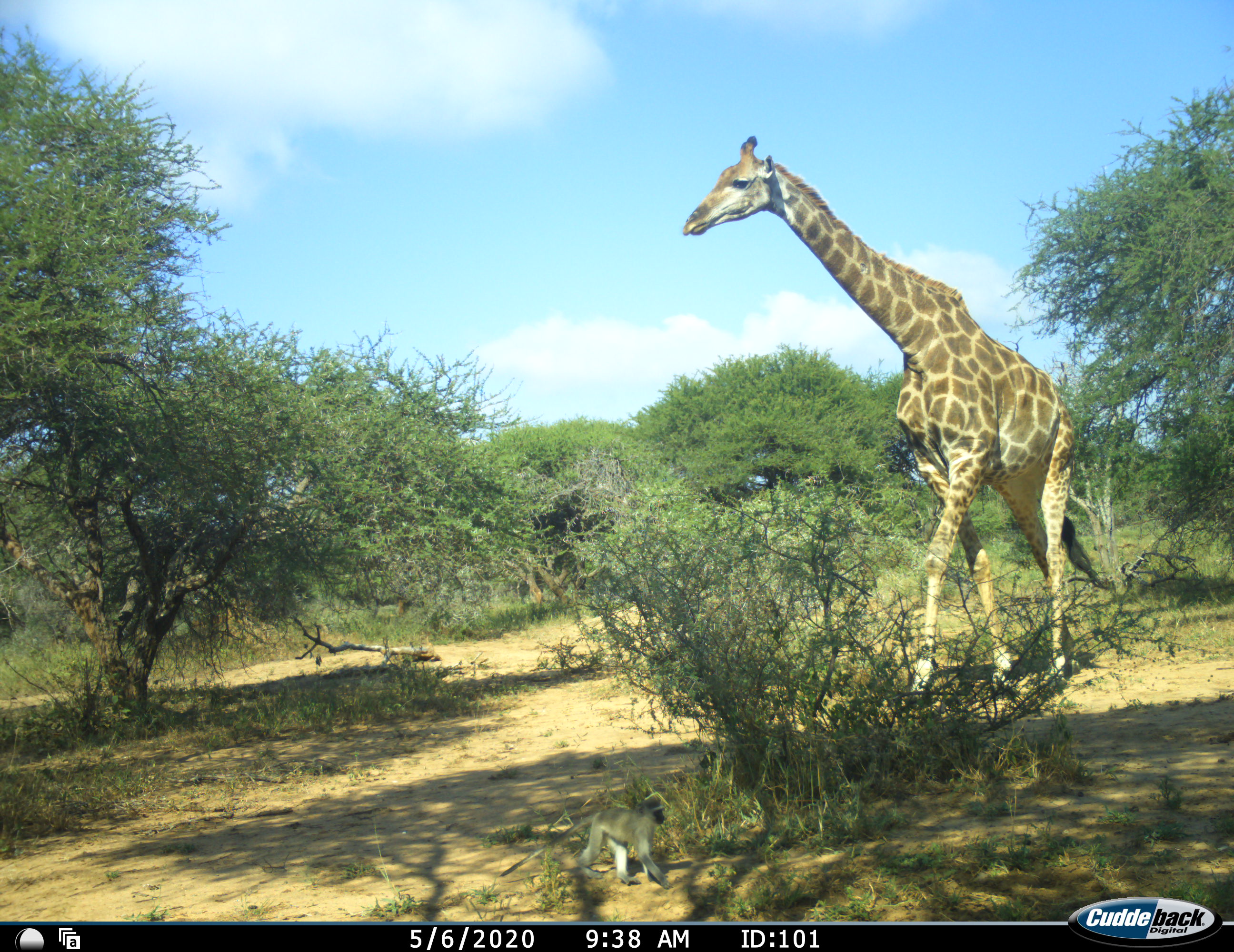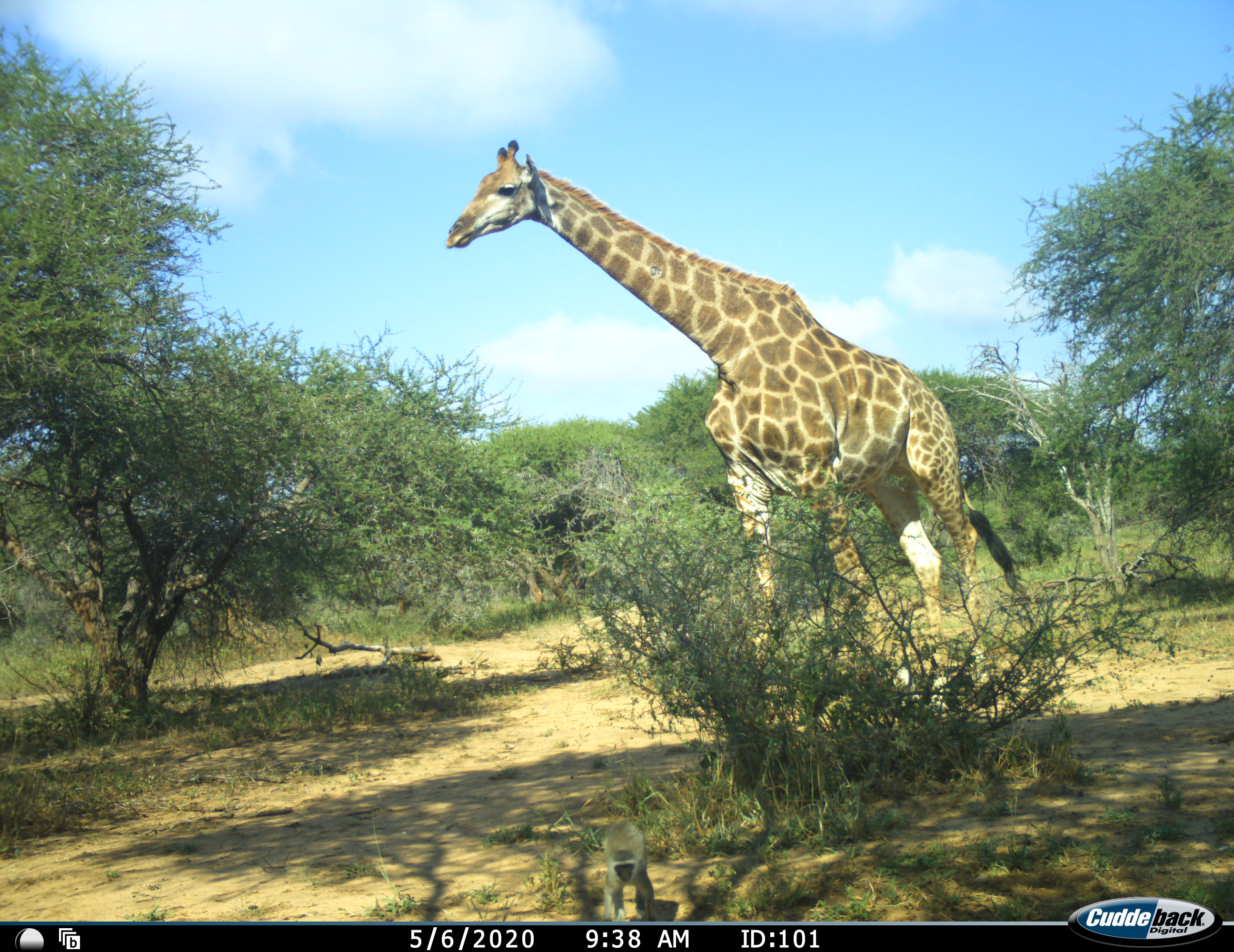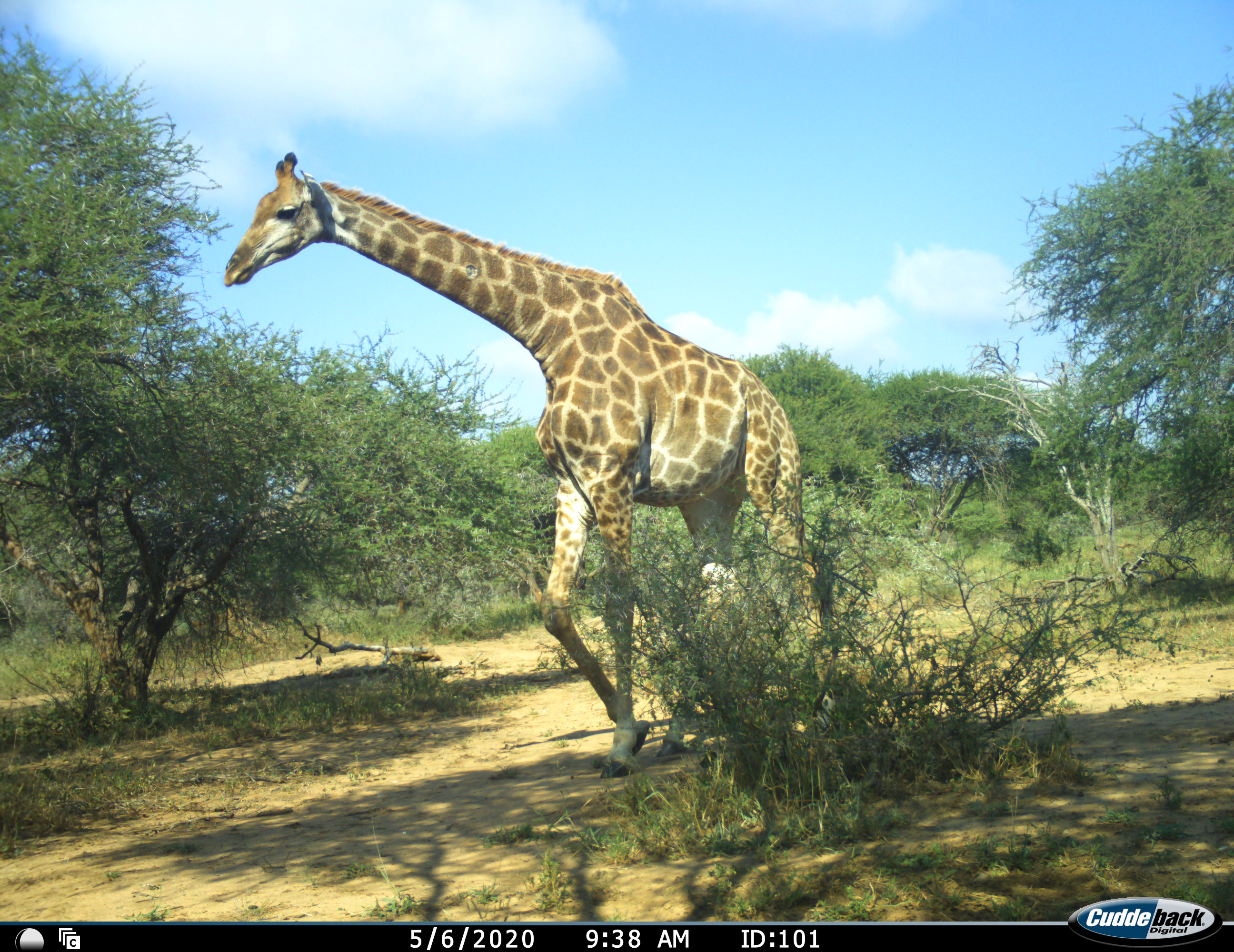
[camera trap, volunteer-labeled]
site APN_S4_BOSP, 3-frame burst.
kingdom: Animalia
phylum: Chordata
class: Mammalia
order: Artiodactyla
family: Giraffidae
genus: Giraffa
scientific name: Giraffa camelopardalis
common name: giraffe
Giraffe (Giraffa camelopardalis), count 1. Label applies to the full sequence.